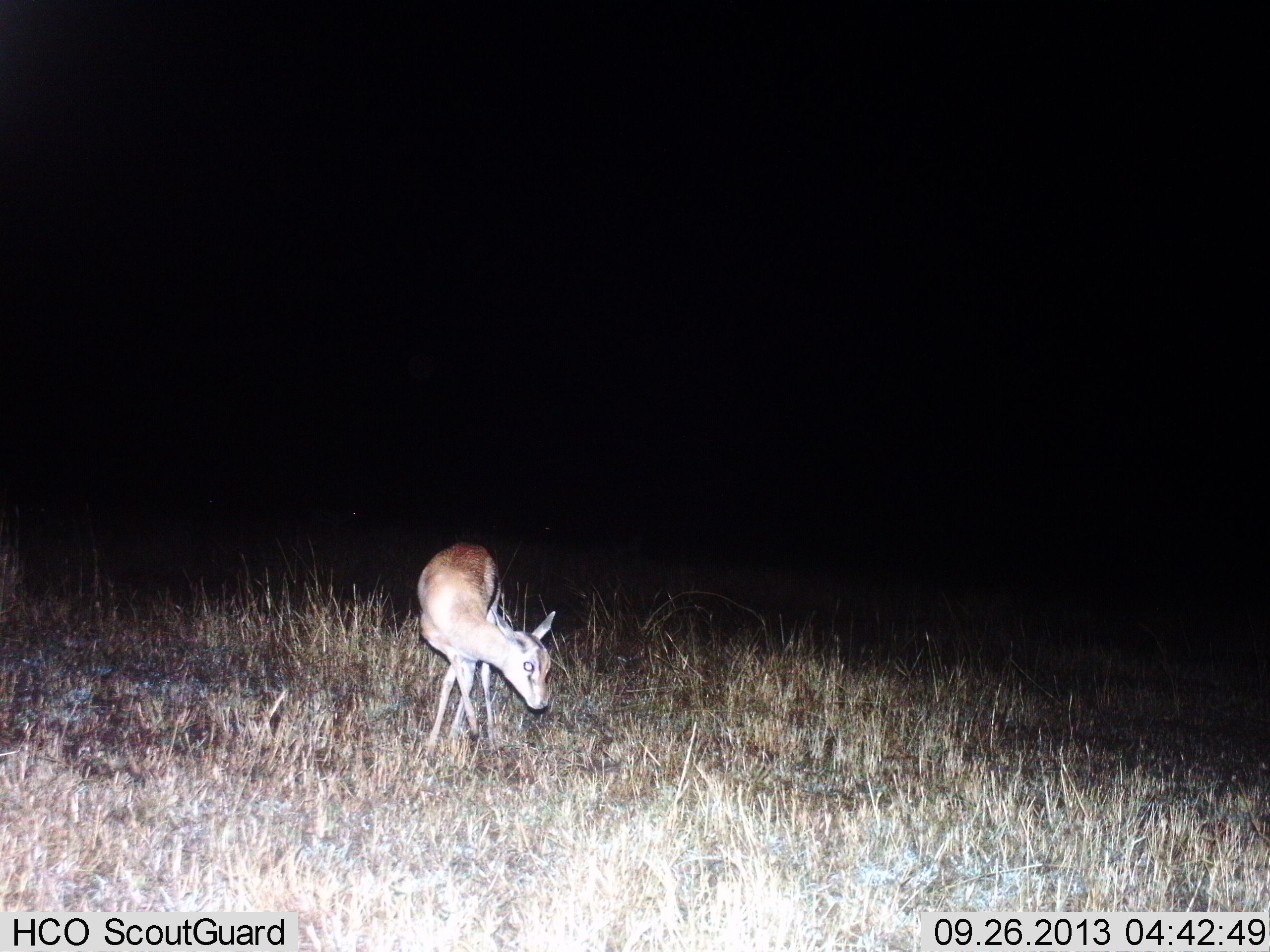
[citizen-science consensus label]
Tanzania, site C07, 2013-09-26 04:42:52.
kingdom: Animalia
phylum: Chordata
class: Mammalia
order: Artiodactyla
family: Bovidae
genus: Eudorcas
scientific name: Eudorcas thomsonii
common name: thomson's gazelle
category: gazellethomsons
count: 1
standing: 100%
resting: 0%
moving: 0%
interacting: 0%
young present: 20%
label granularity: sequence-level